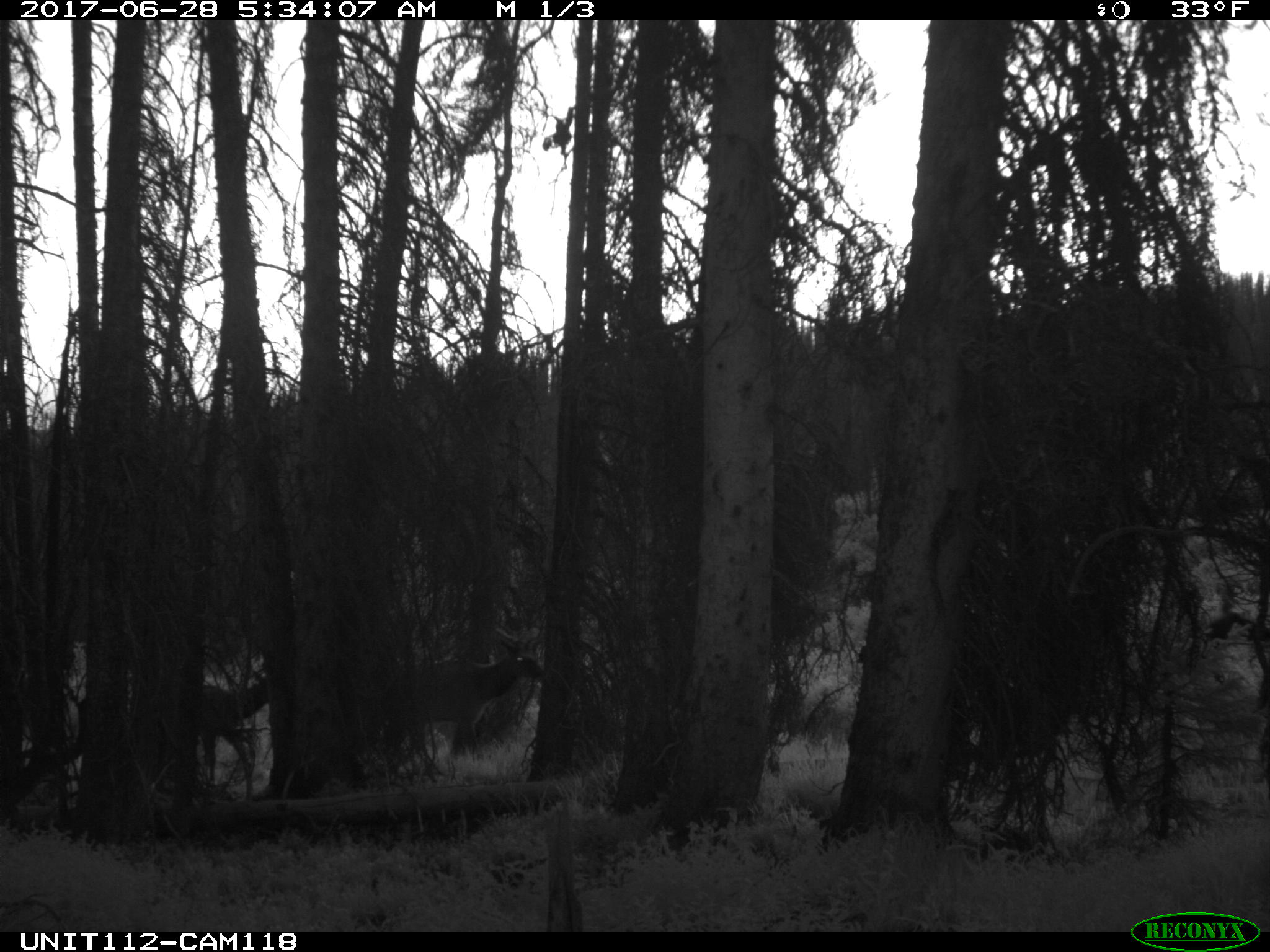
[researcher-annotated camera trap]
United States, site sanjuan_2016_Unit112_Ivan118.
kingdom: Animalia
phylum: Chordata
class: Mammalia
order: Artiodactyla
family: Cervidae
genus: Cervus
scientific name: Cervus elaphus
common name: red deer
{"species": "Cervus elaphus (red deer)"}